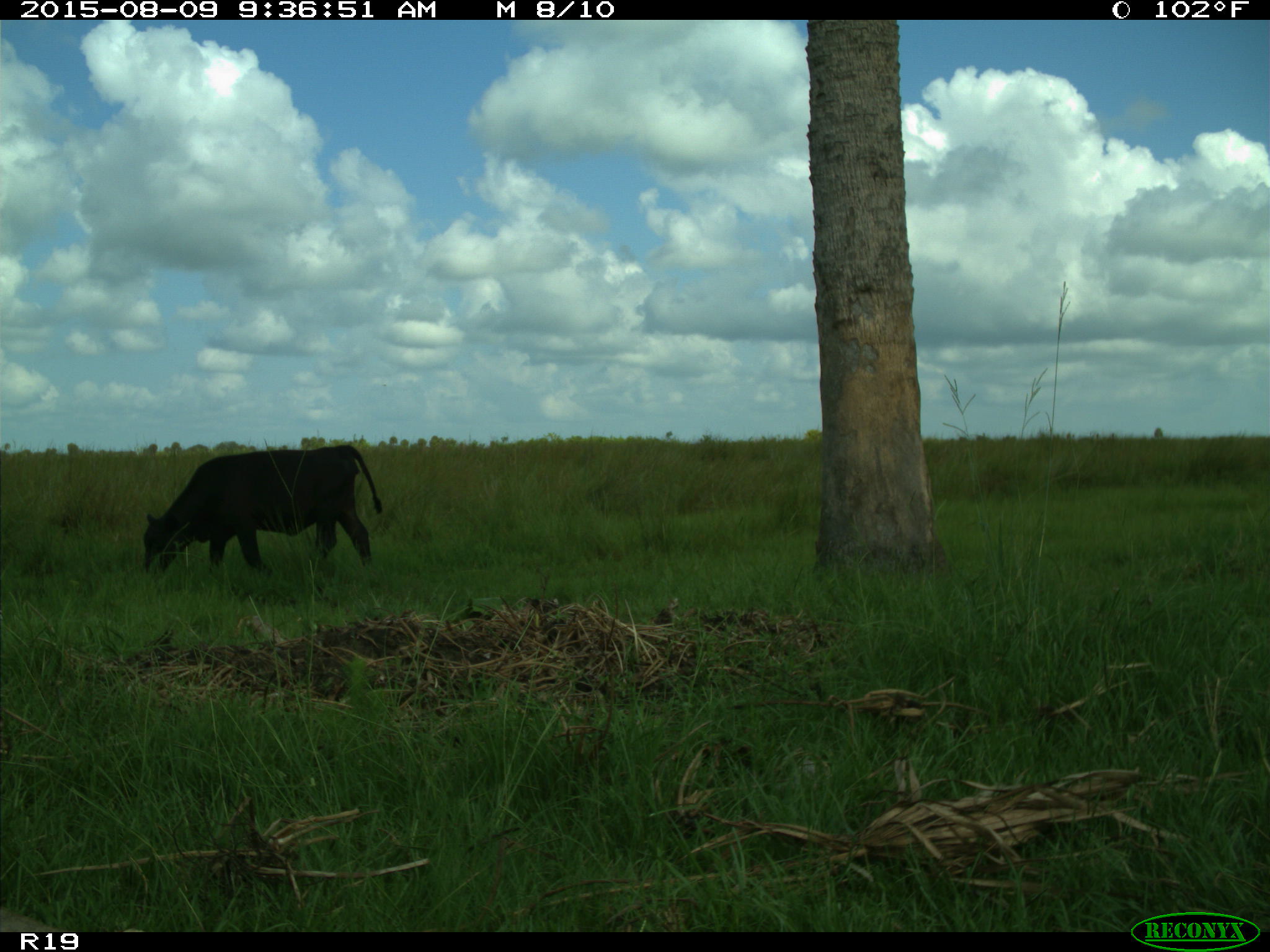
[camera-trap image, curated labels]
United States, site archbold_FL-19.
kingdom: Animalia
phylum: Chordata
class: Mammalia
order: Artiodactyla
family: Bovidae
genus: Bos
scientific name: Bos taurus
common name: domestic cow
Bos taurus (domestic cow).